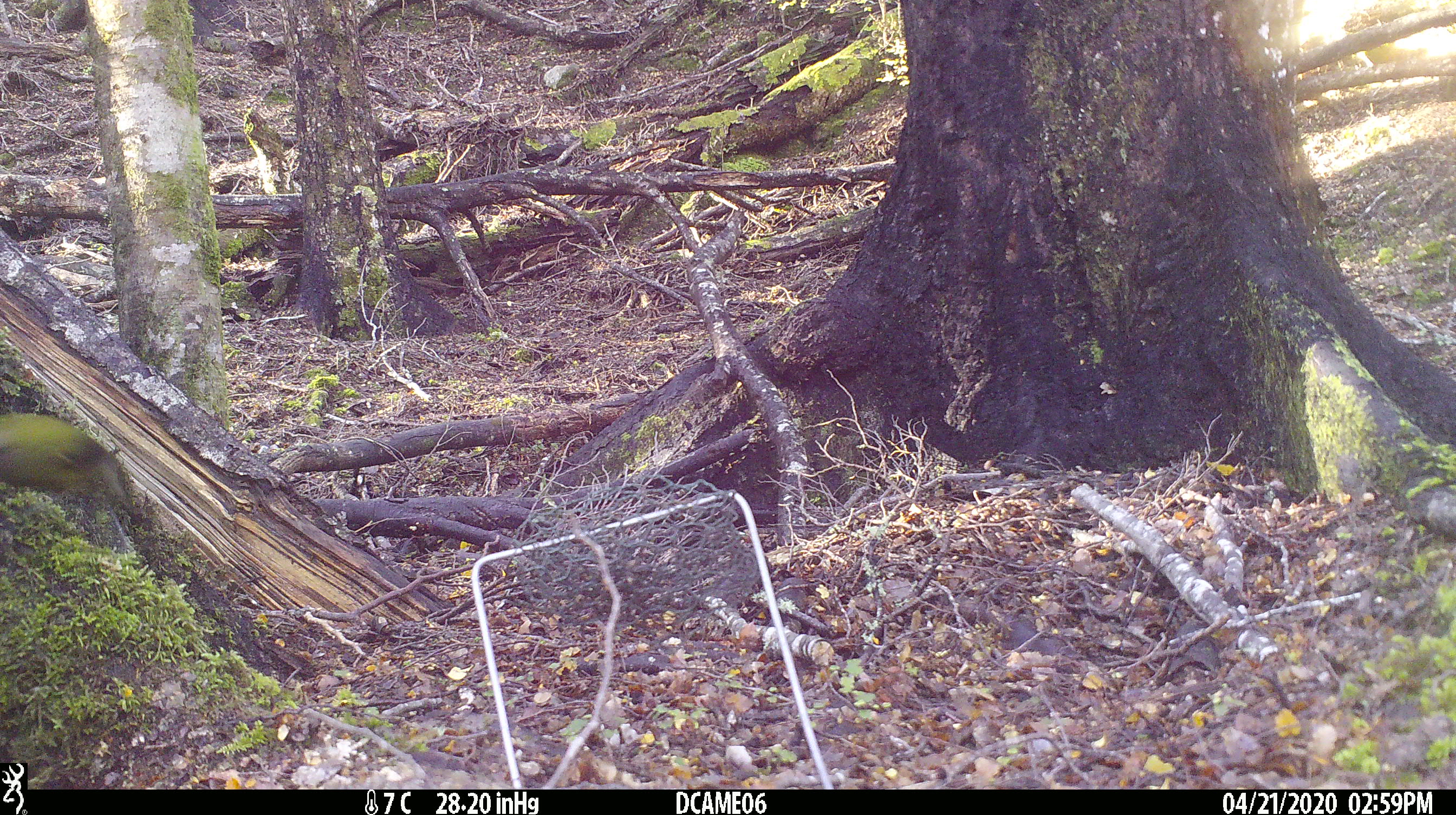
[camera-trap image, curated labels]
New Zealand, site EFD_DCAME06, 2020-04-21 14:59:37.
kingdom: Animalia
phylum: Chordata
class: Aves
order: Passeriformes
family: Meliphagidae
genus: Anthornis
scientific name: Anthornis melanura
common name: new zealand bellbird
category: bellbird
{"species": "bellbird (new zealand bellbird) (Anthornis melanura)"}